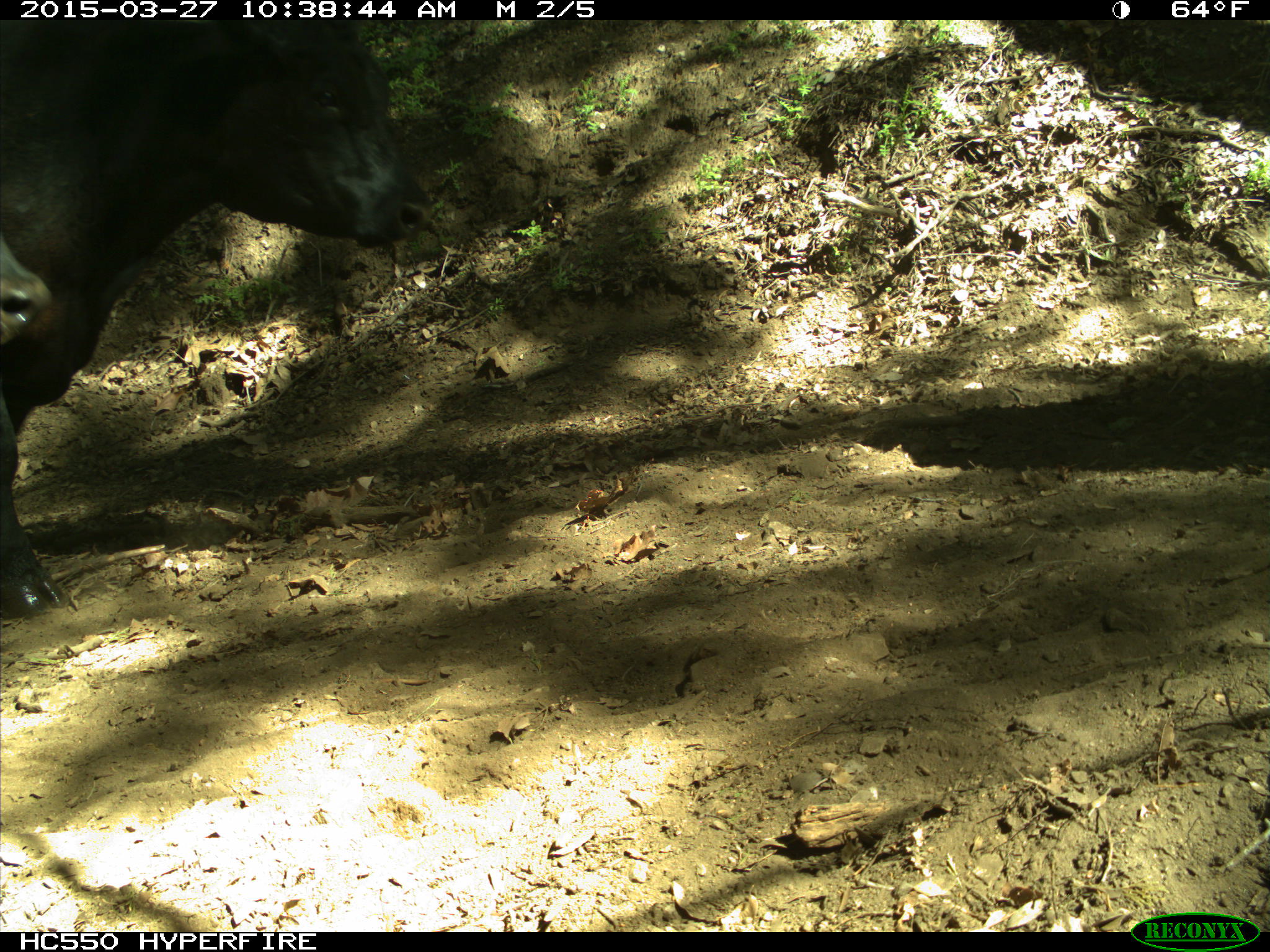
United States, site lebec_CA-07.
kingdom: Animalia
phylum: Chordata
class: Mammalia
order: Artiodactyla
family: Bovidae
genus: Bos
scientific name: Bos taurus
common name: domestic cow